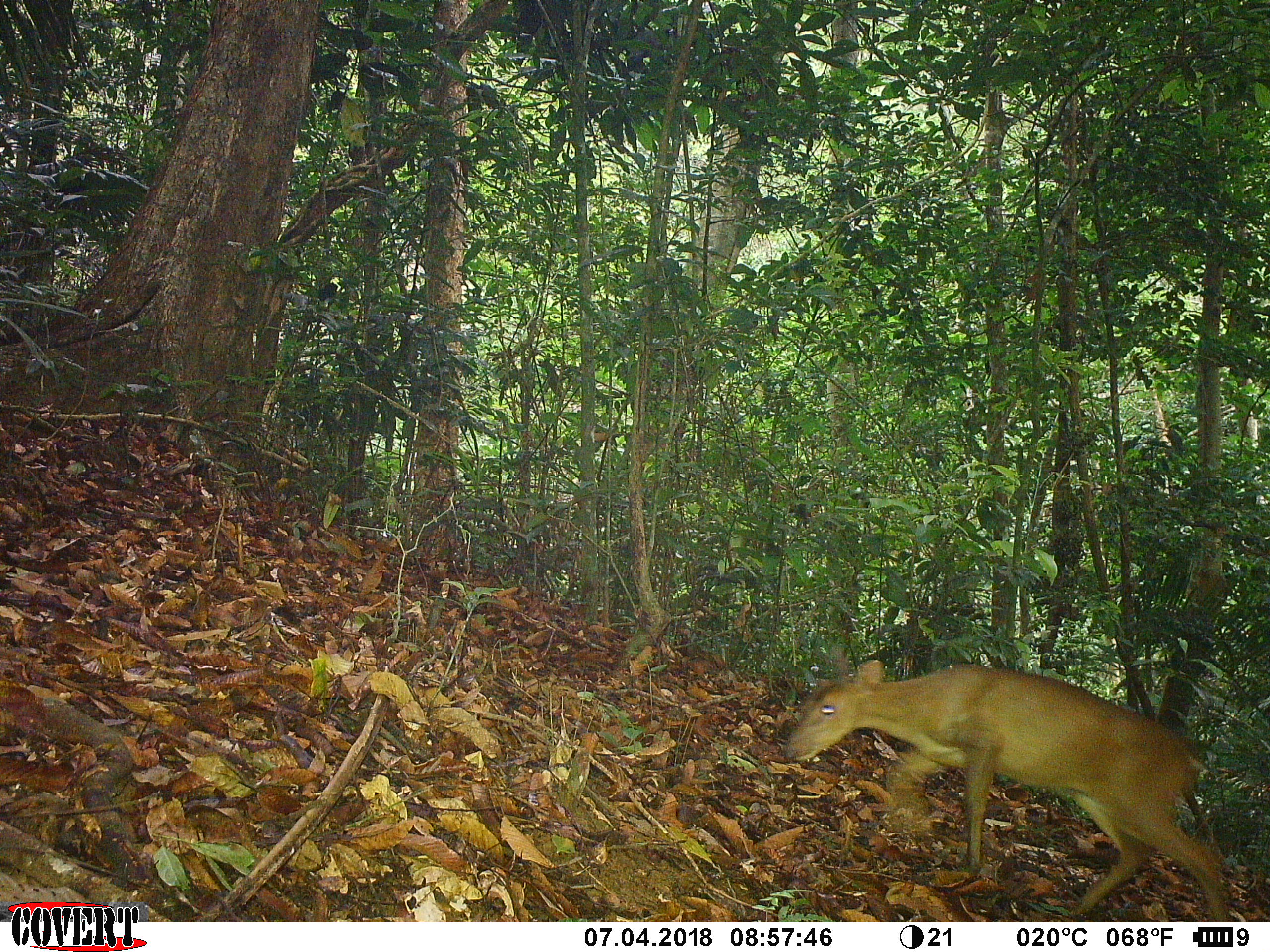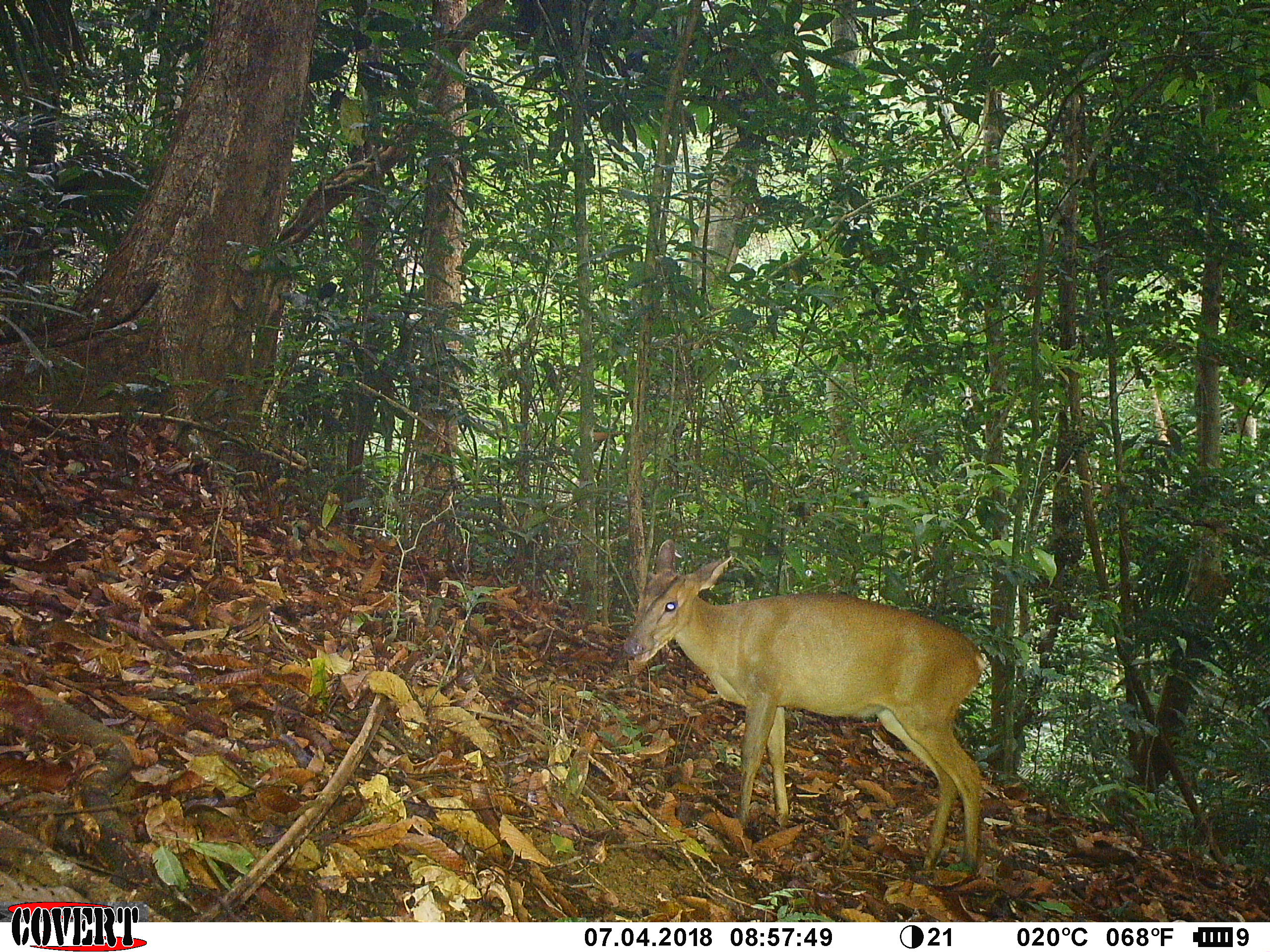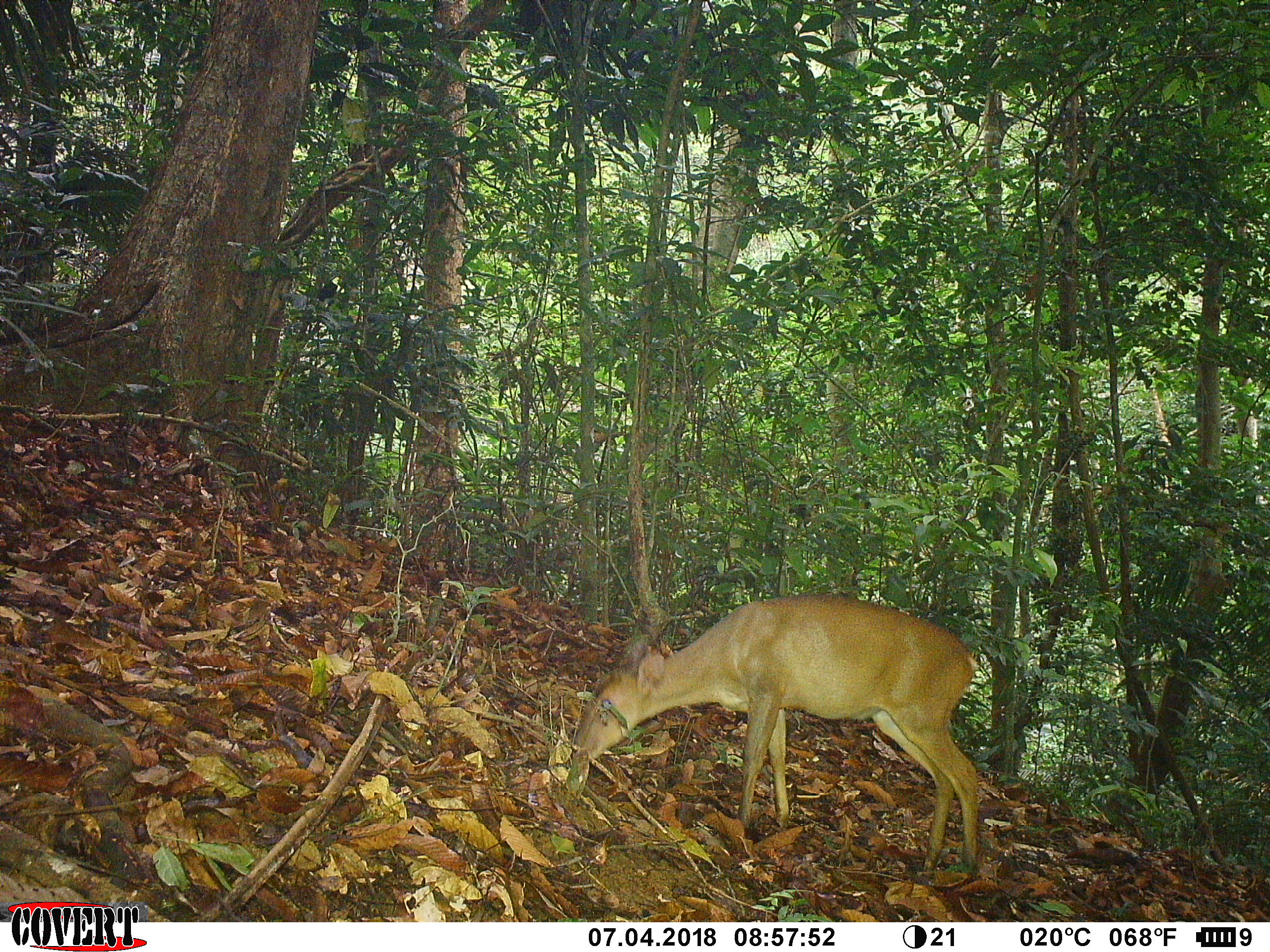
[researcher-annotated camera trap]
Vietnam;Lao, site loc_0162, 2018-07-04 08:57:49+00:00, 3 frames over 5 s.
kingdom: Animalia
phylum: Chordata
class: Mammalia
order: Artiodactyla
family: Cervidae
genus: Muntiacus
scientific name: Muntiacus vuquangensis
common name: large-antlered muntjac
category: large antlered muntjac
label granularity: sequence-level